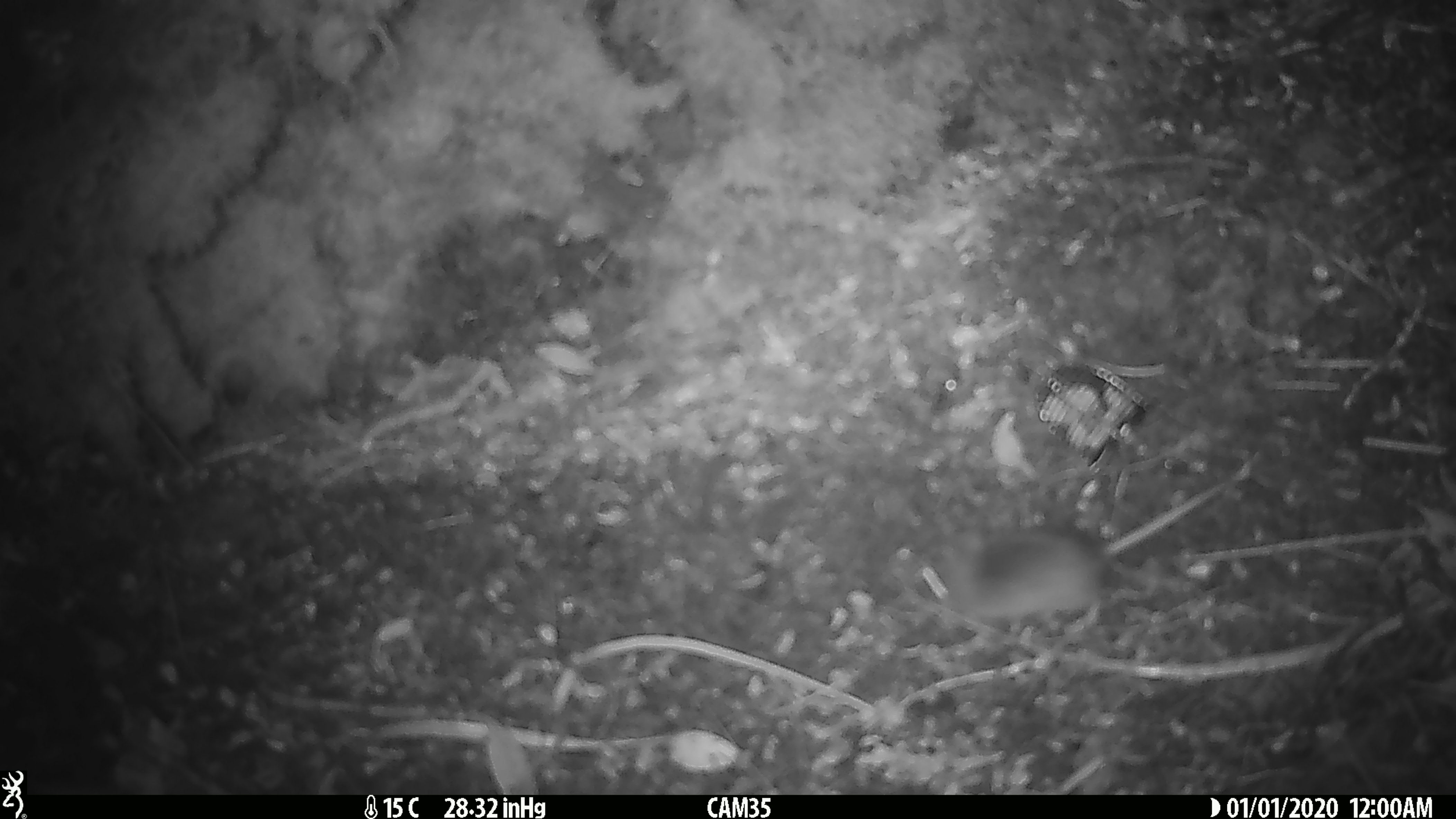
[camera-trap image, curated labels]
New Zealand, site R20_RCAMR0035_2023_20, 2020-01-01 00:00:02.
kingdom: Animalia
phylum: Chordata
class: Mammalia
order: Rodentia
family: Muridae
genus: Mus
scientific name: Mus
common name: mouse